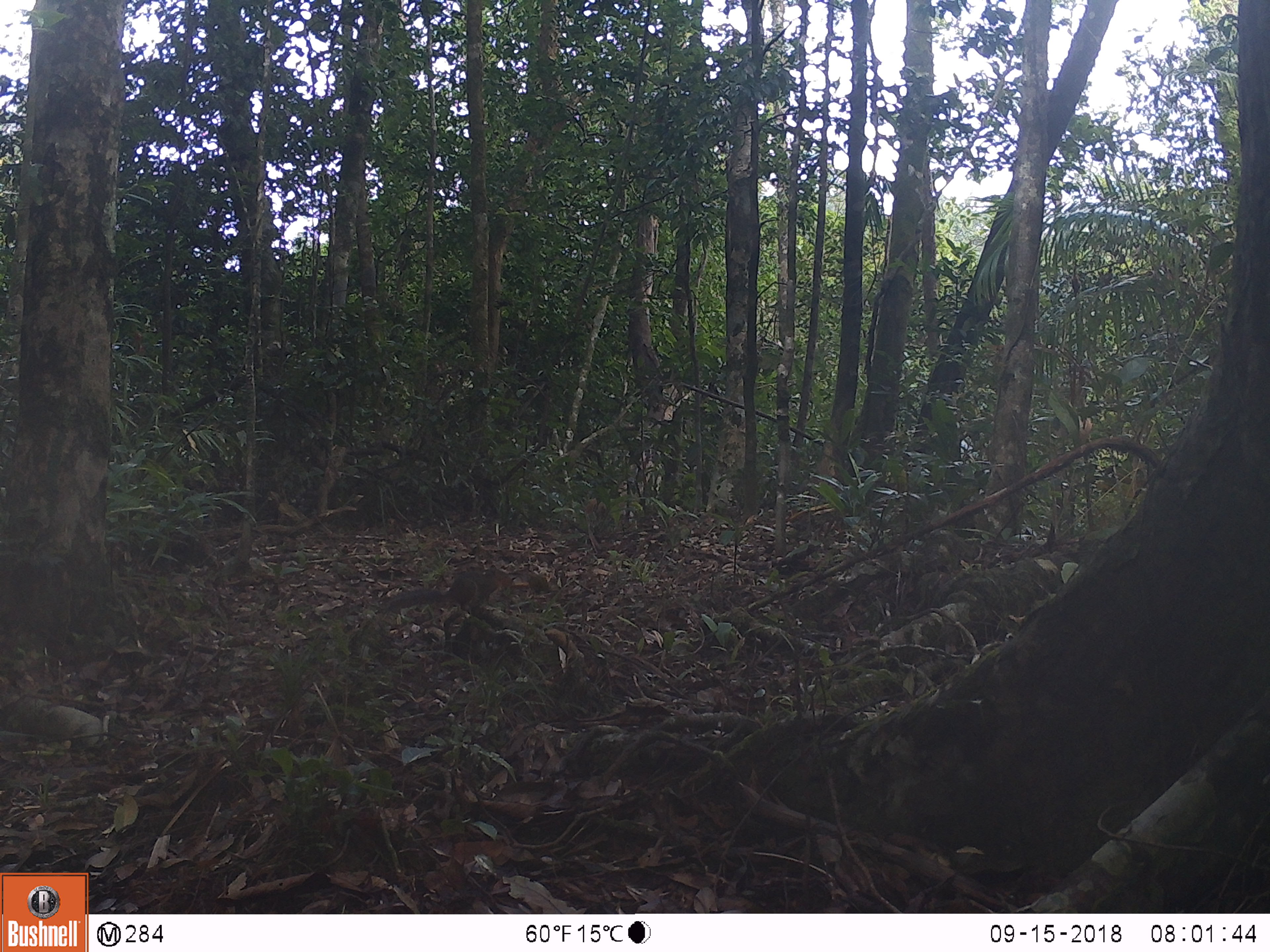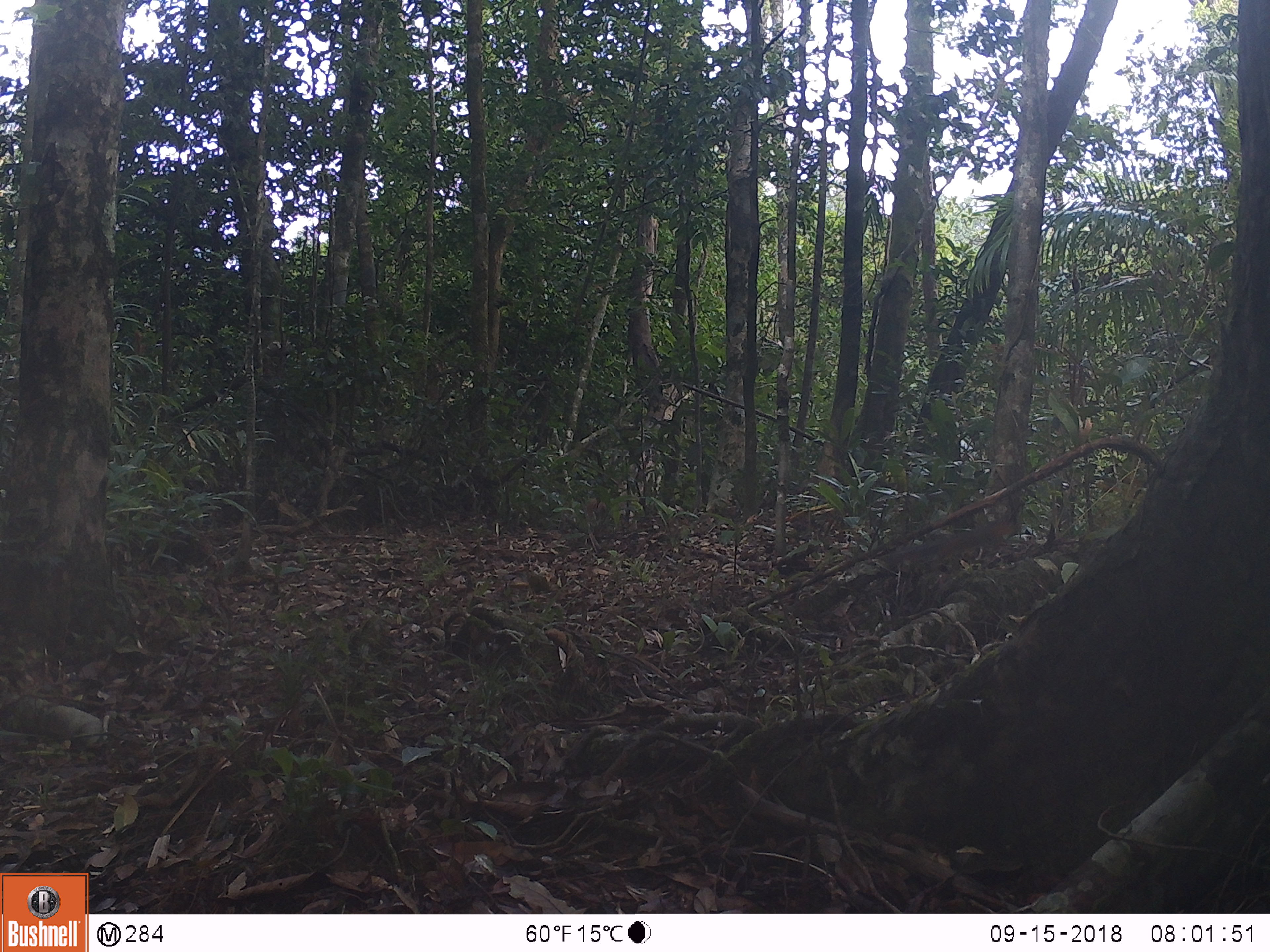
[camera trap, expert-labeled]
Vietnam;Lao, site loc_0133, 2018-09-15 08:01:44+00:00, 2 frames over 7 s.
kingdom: Animalia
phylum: Chordata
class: Mammalia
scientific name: Mammalia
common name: mammal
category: unidentified small mammal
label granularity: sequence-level